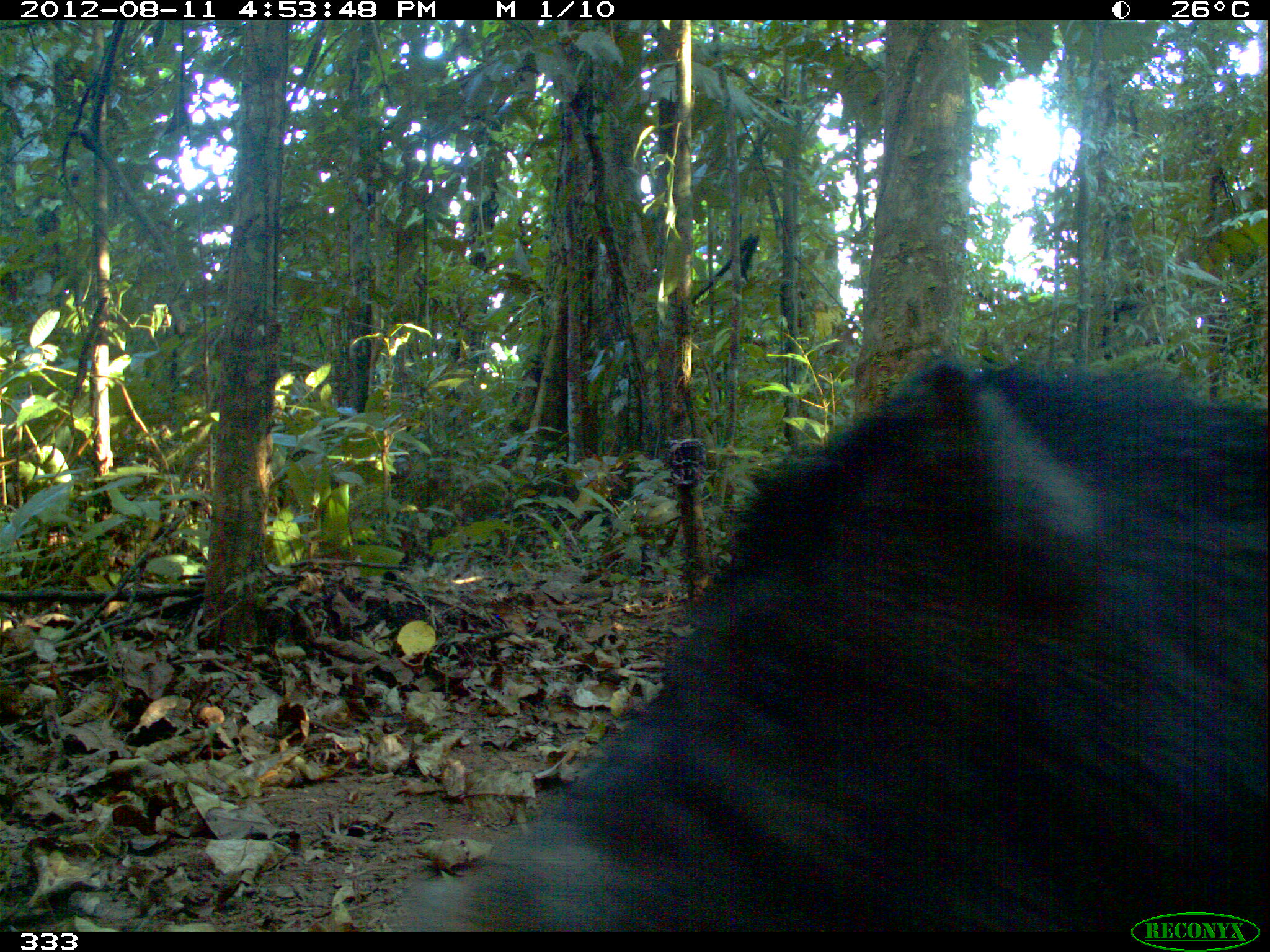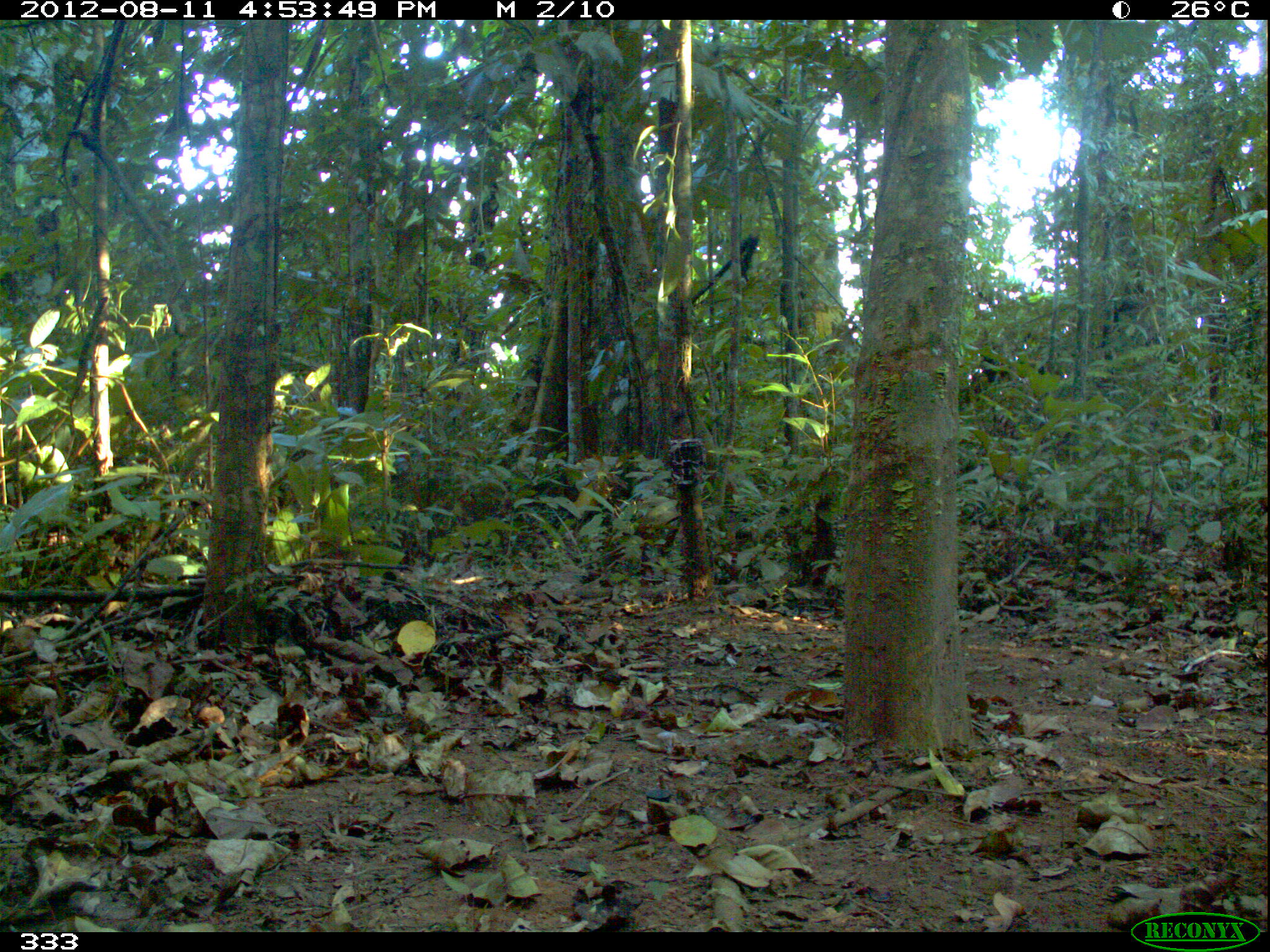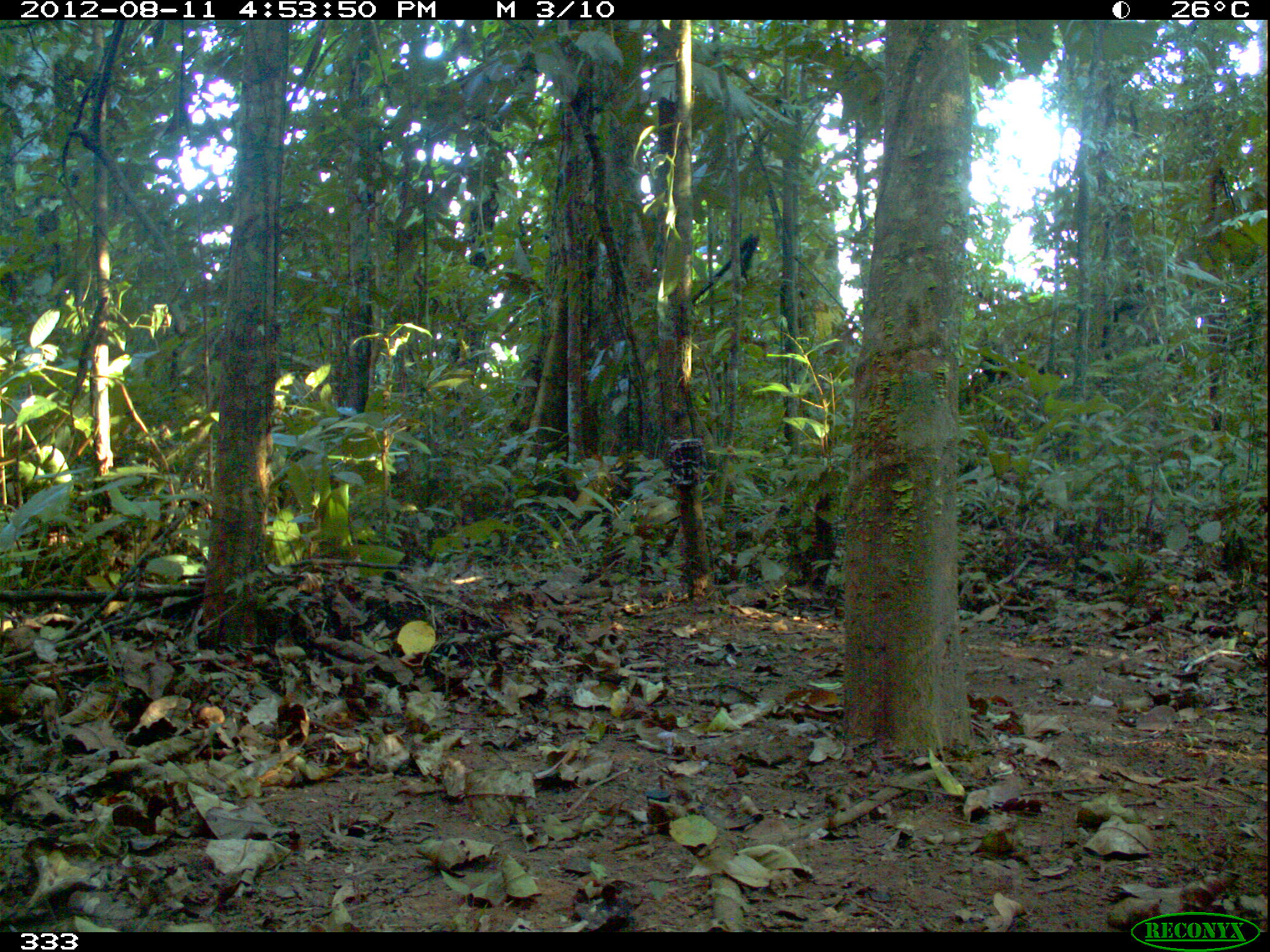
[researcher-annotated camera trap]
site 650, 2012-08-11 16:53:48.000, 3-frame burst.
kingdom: Animalia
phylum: Chordata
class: Mammalia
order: Artiodactyla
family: Tayassuidae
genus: Tayassu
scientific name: Tayassu pecari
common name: white-lipped peccary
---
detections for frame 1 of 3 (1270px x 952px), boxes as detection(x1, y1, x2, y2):
tayassu pecari: detection(404, 340, 1270, 932)